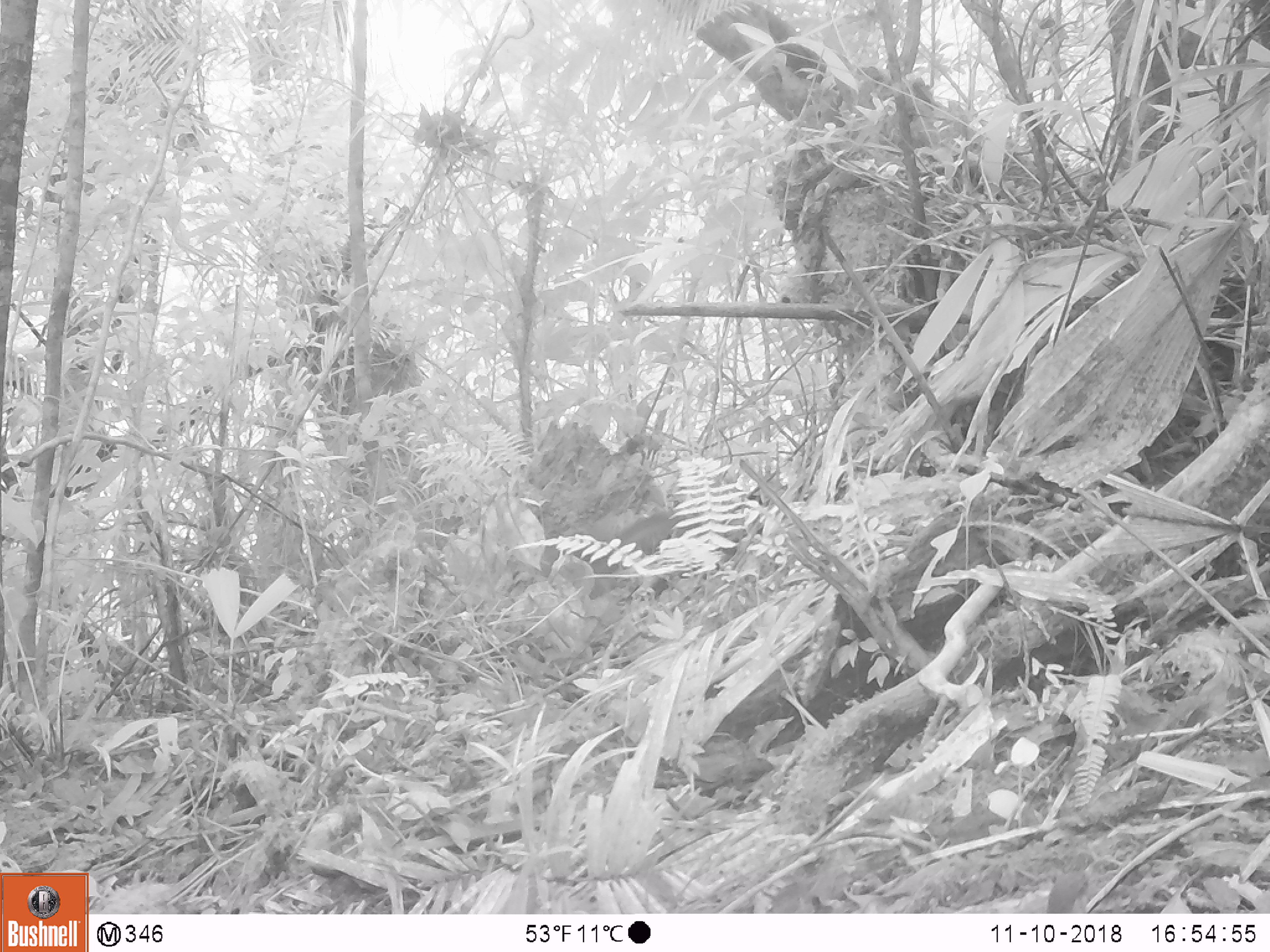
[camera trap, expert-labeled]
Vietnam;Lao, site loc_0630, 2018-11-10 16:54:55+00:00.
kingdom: Animalia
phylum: Chordata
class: Aves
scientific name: Aves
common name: bird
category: unidentified bird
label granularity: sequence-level